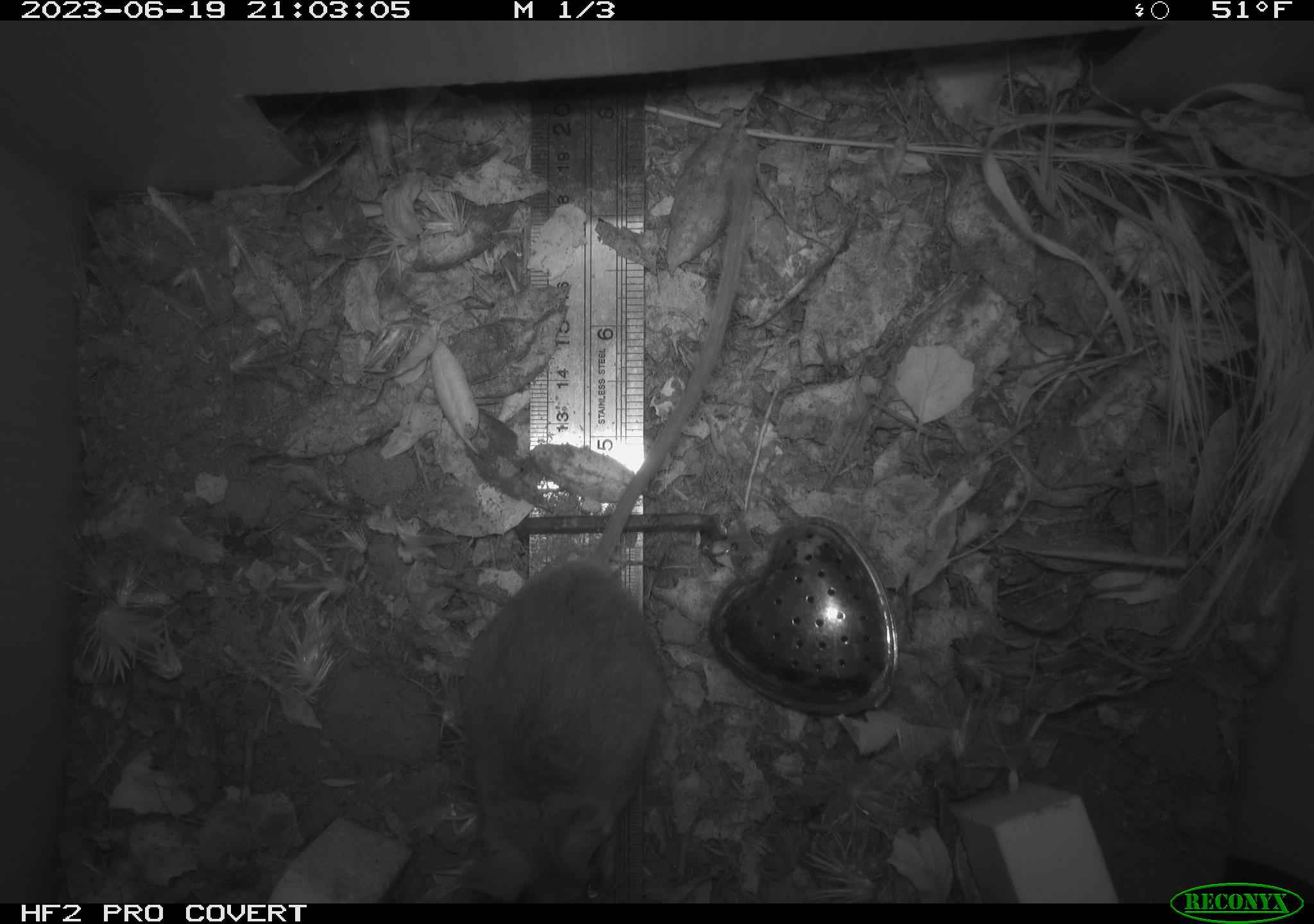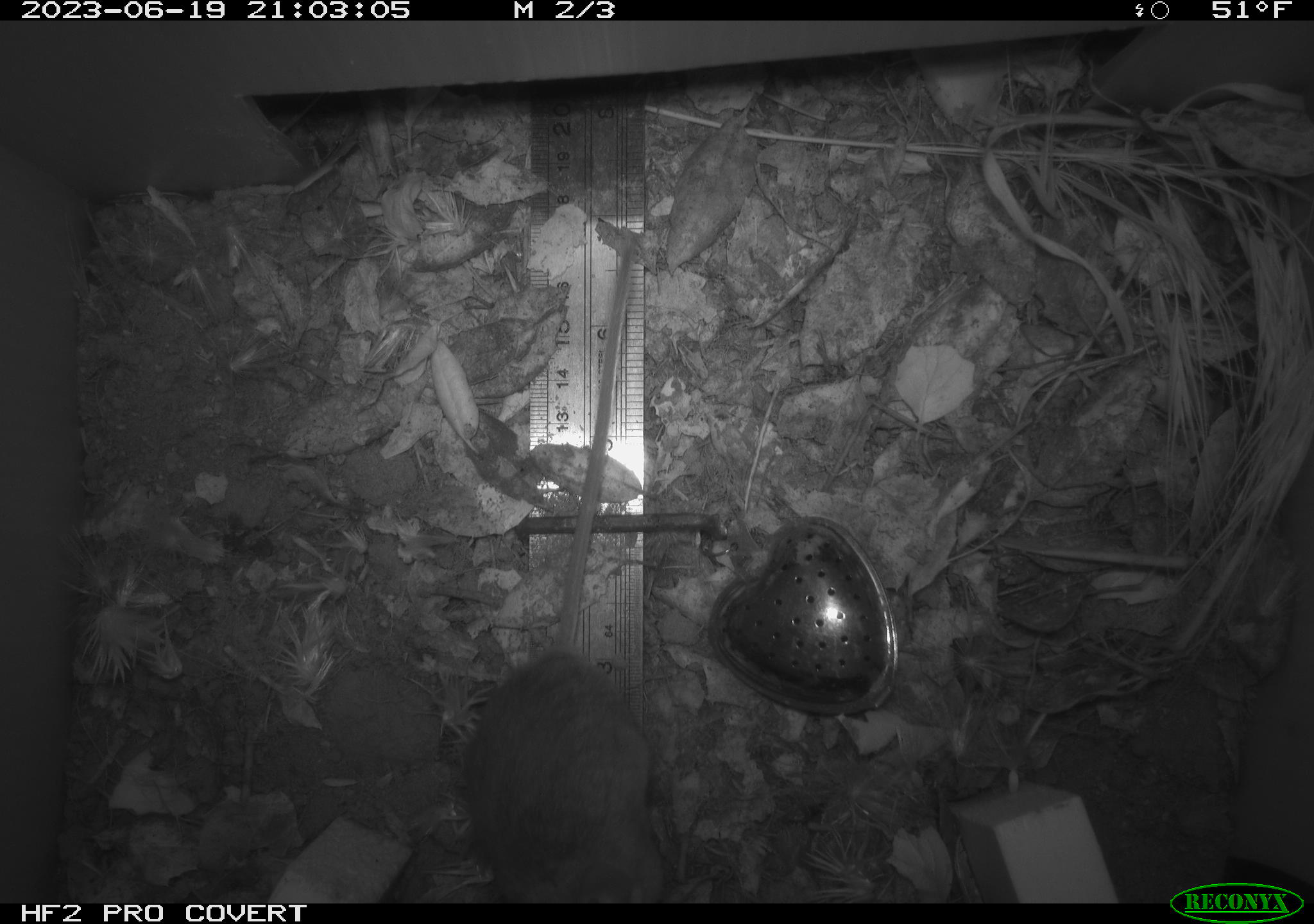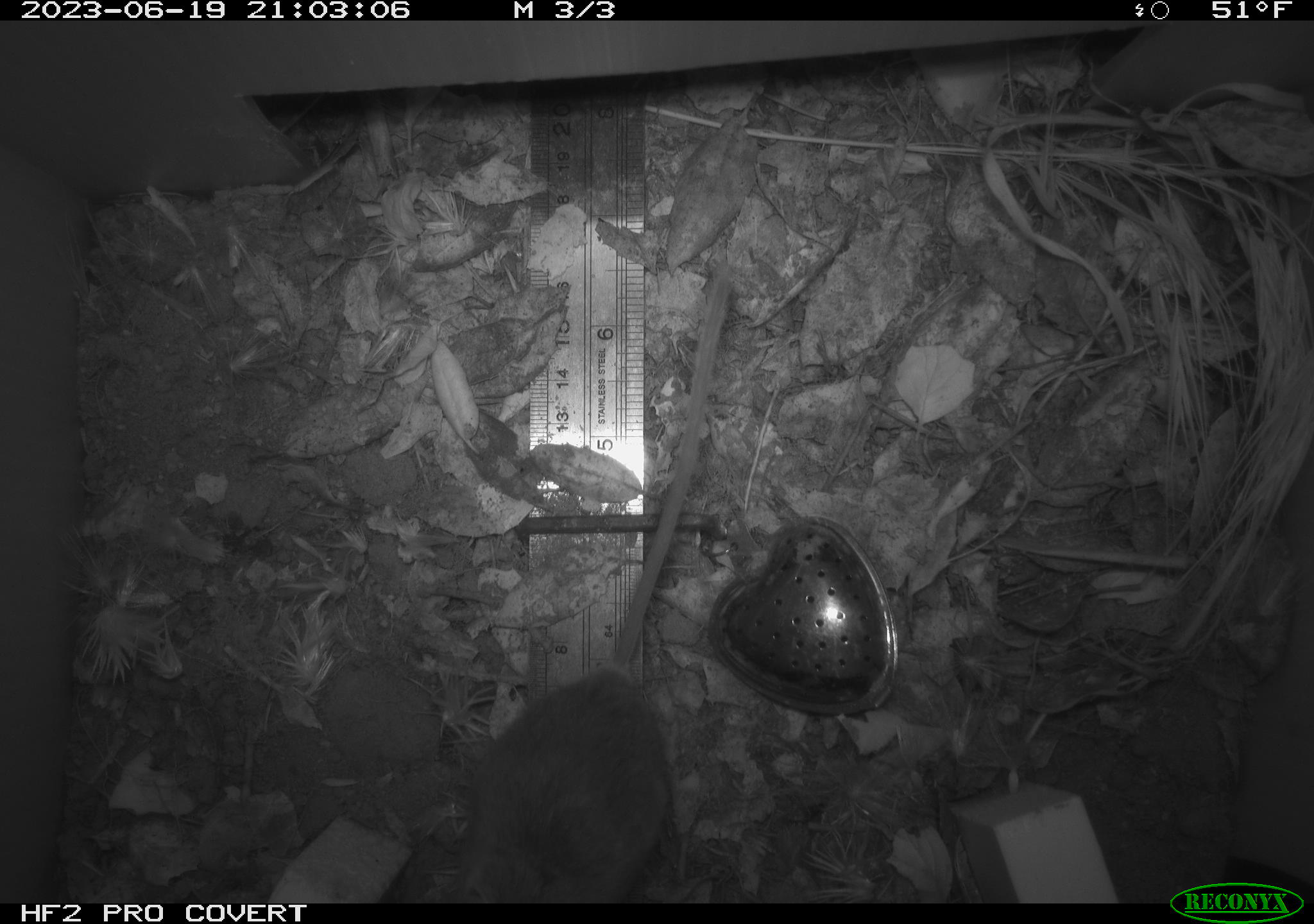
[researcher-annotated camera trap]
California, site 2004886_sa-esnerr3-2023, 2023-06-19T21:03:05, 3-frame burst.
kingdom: Animalia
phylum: Chordata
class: Mammalia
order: Rodentia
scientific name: Rodentia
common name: mouse species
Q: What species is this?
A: Mouse species (Rodentia).